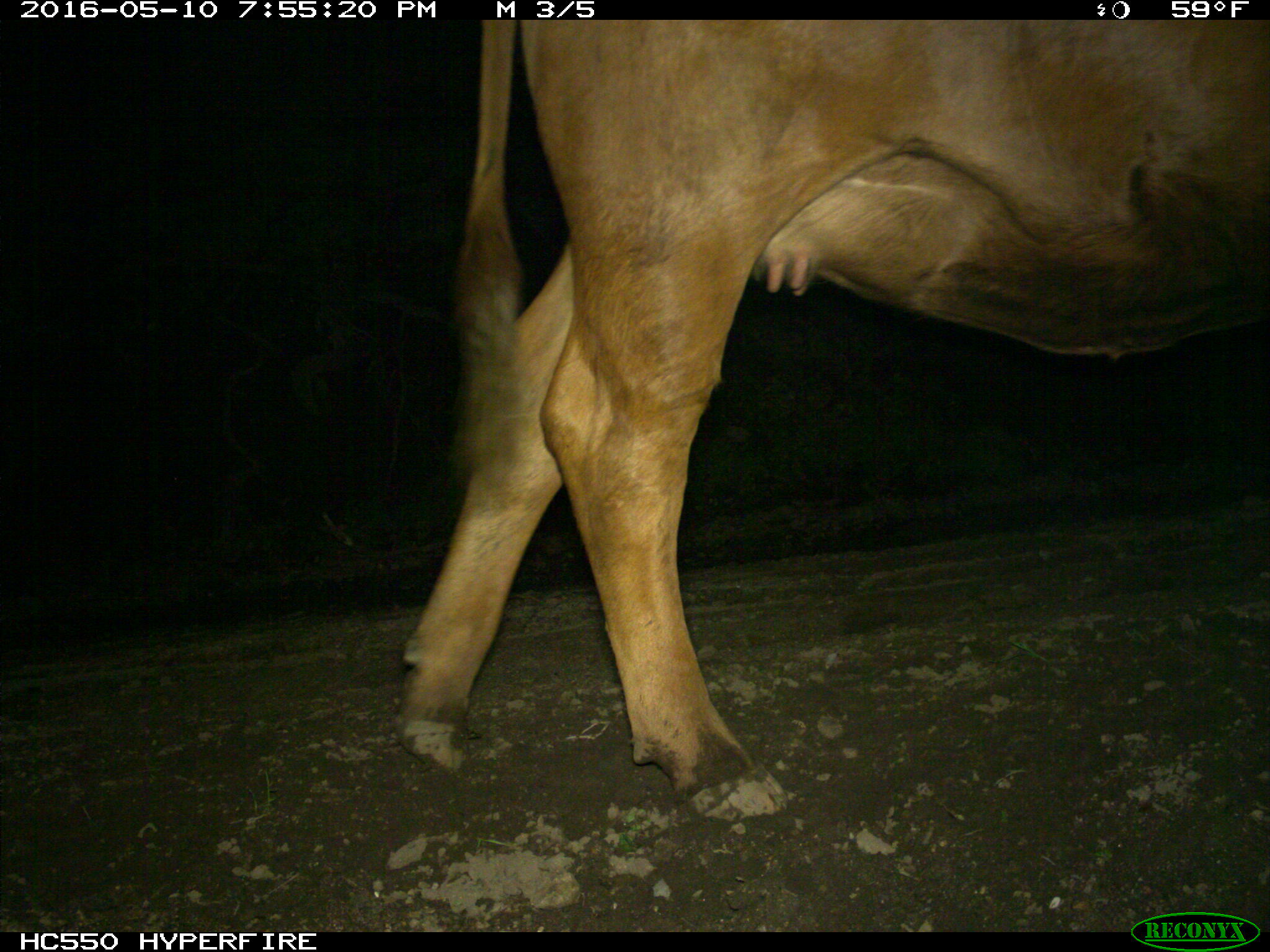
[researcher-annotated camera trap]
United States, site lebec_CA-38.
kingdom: Animalia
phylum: Chordata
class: Mammalia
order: Artiodactyla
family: Bovidae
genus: Bos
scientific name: Bos taurus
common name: domestic cow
Bos taurus (domestic cow).